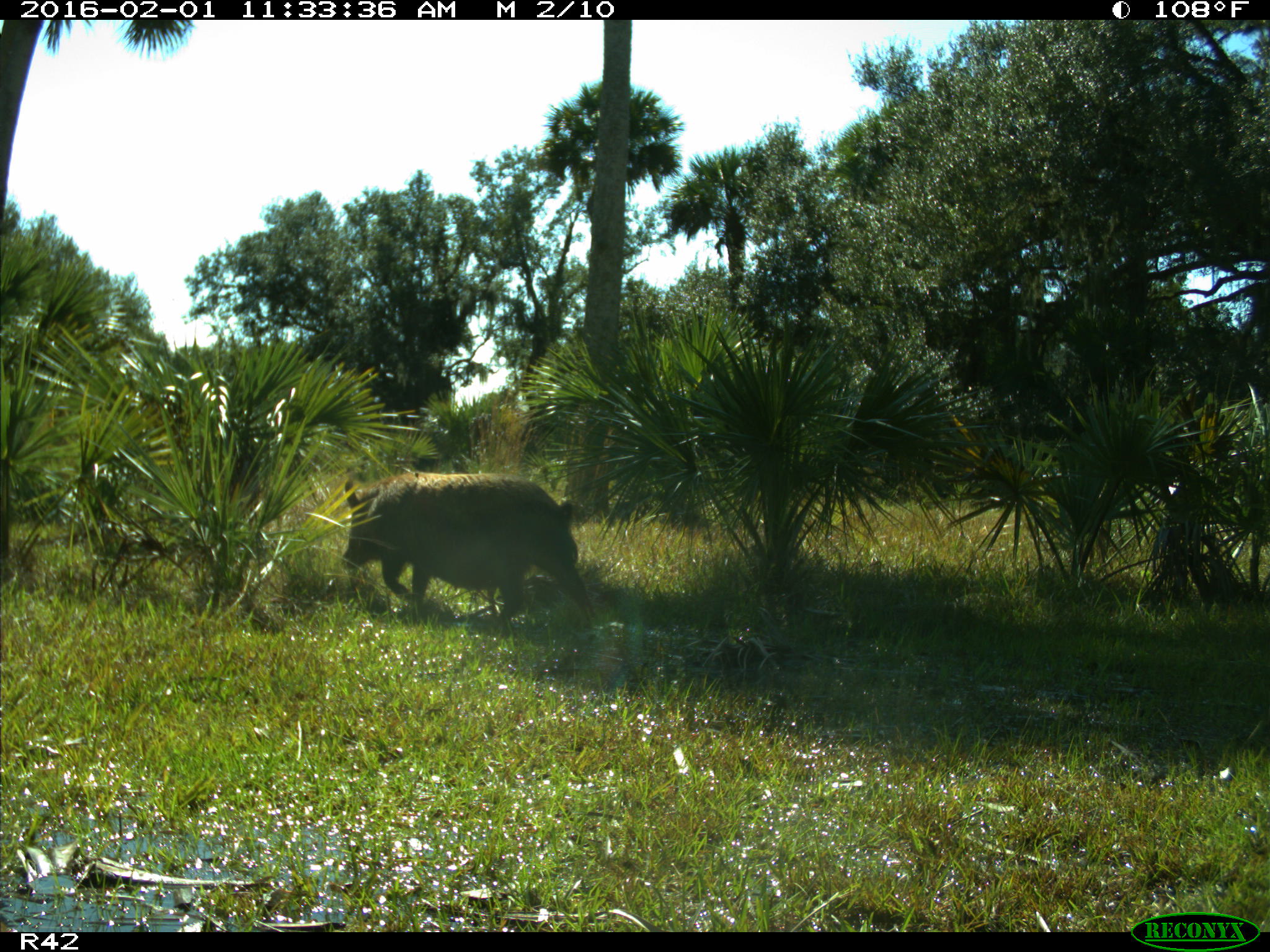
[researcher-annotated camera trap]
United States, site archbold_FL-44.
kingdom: Animalia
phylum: Chordata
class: Mammalia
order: Artiodactyla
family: Suidae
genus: Sus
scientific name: Sus scrofa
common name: wild boar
Sus scrofa (wild boar).